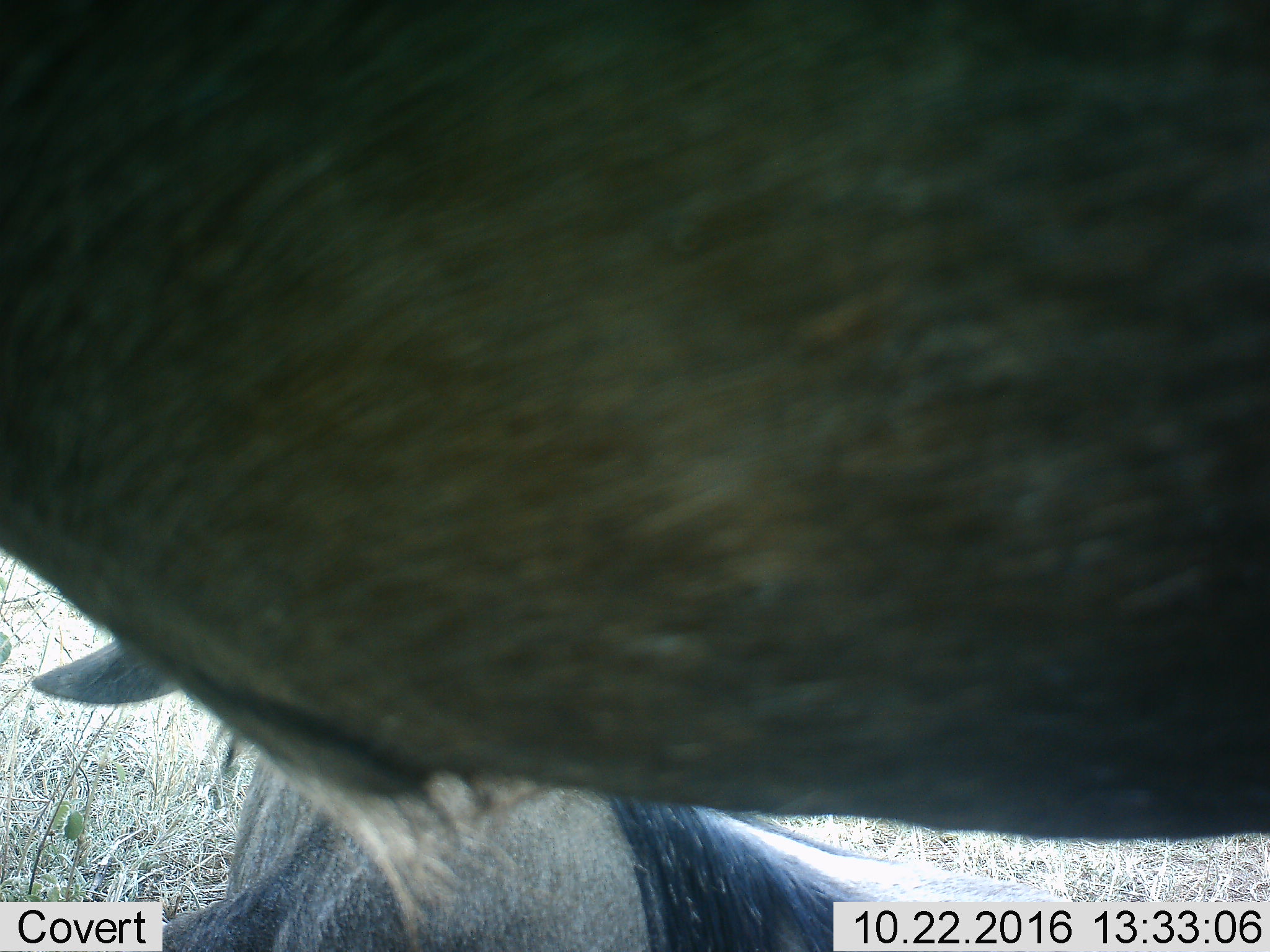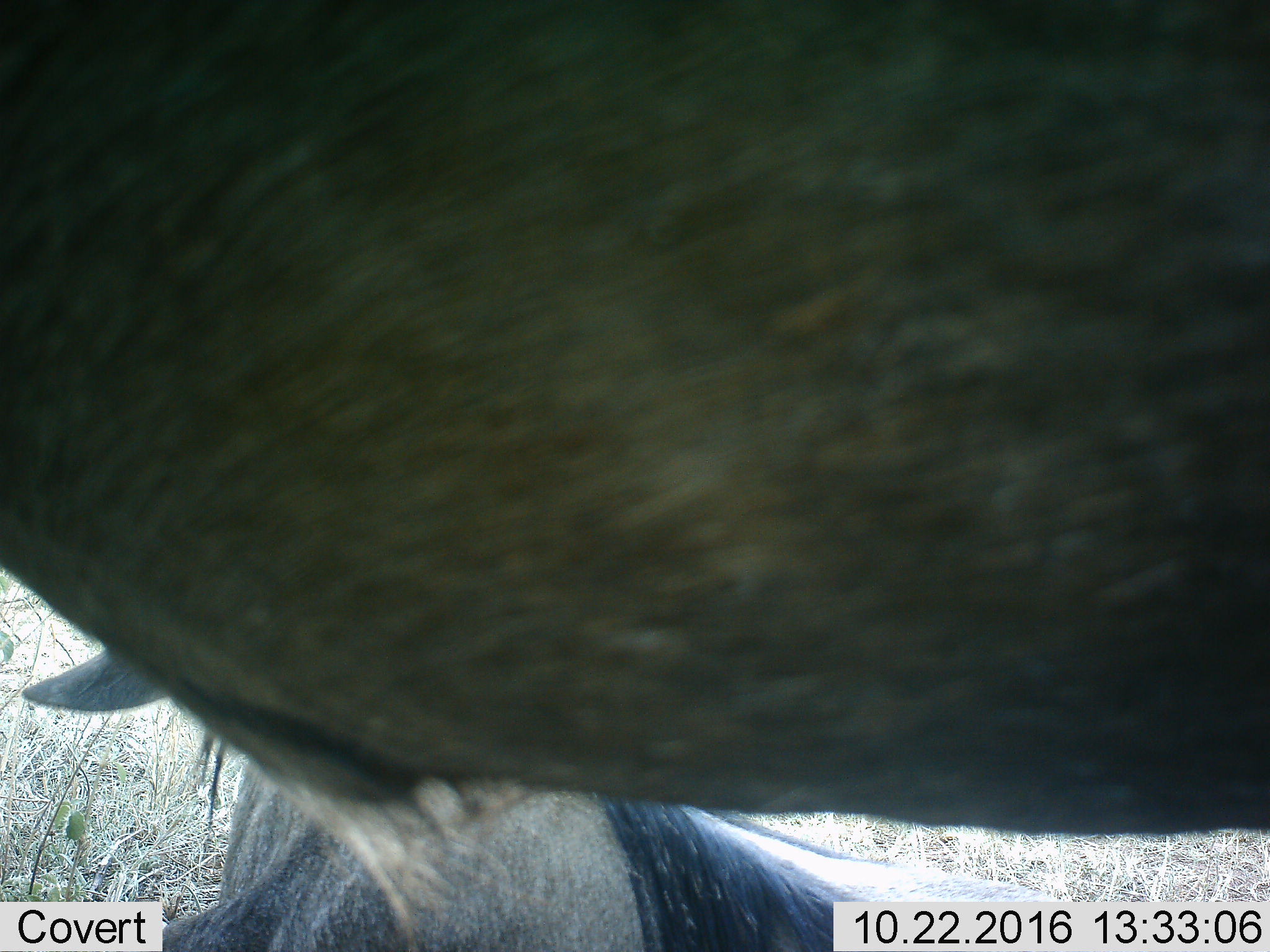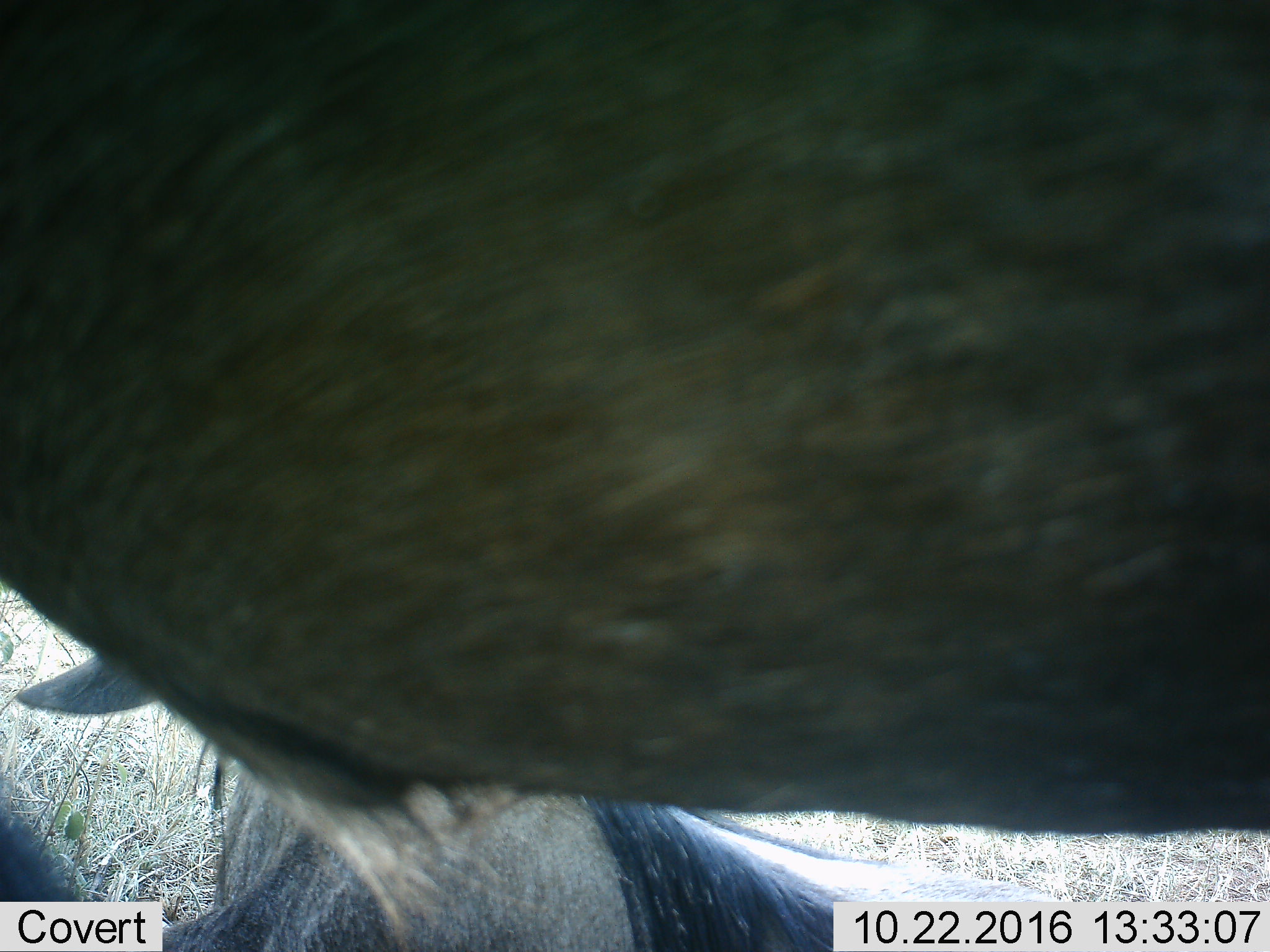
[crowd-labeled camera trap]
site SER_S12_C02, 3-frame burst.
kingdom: Animalia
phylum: Chordata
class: Mammalia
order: Artiodactyla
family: Bovidae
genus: Connochaetes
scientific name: Connochaetes taurinus taurinus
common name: blue wildebeest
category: wildebeestblue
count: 2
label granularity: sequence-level